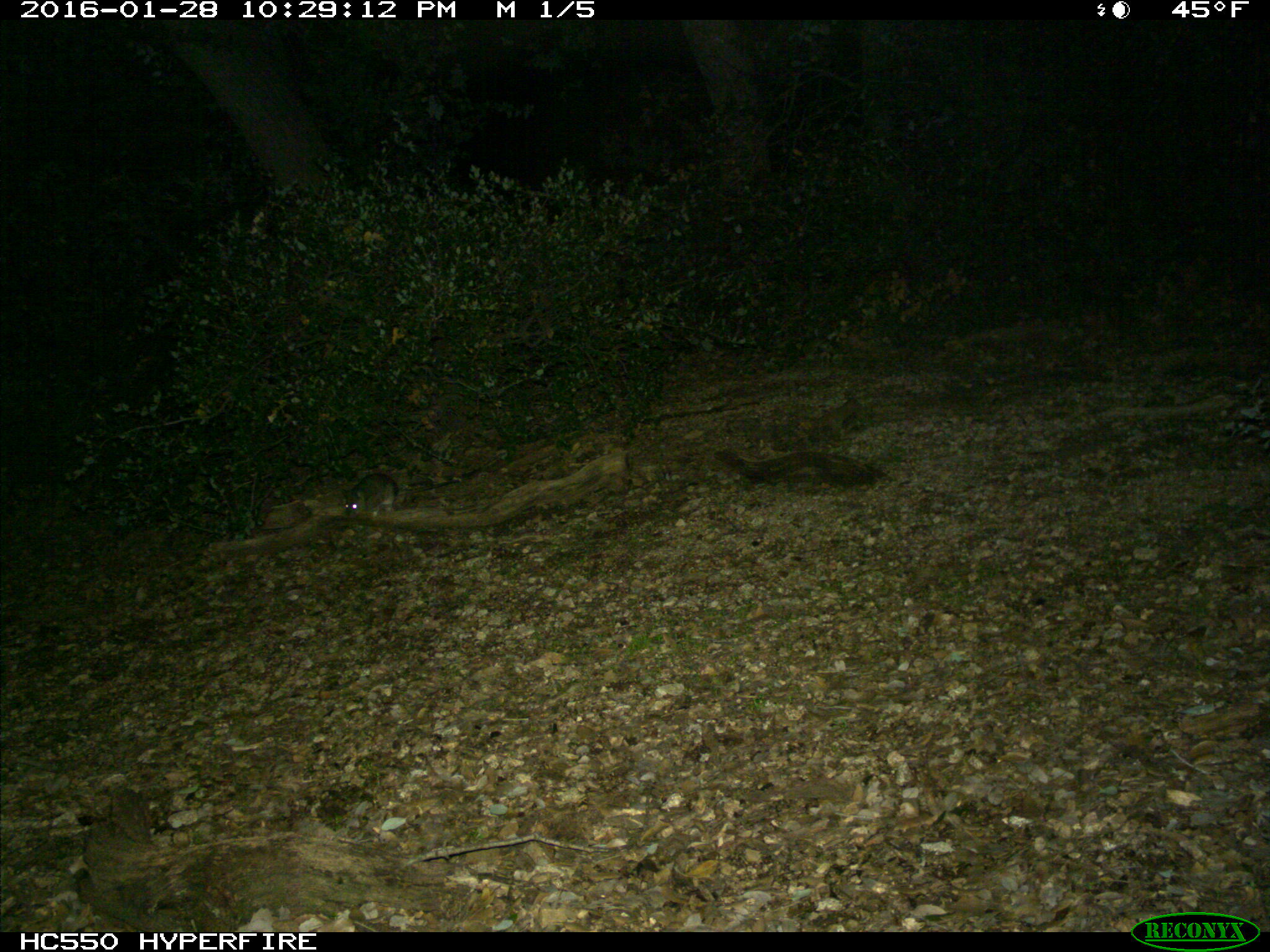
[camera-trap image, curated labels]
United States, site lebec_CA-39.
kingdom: Animalia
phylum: Chordata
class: Mammalia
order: Rodentia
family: Cricetidae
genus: Neotoma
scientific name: Neotoma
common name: pack rat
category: unidentified pack rat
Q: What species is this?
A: Unidentified pack rat (pack rat) (Neotoma).